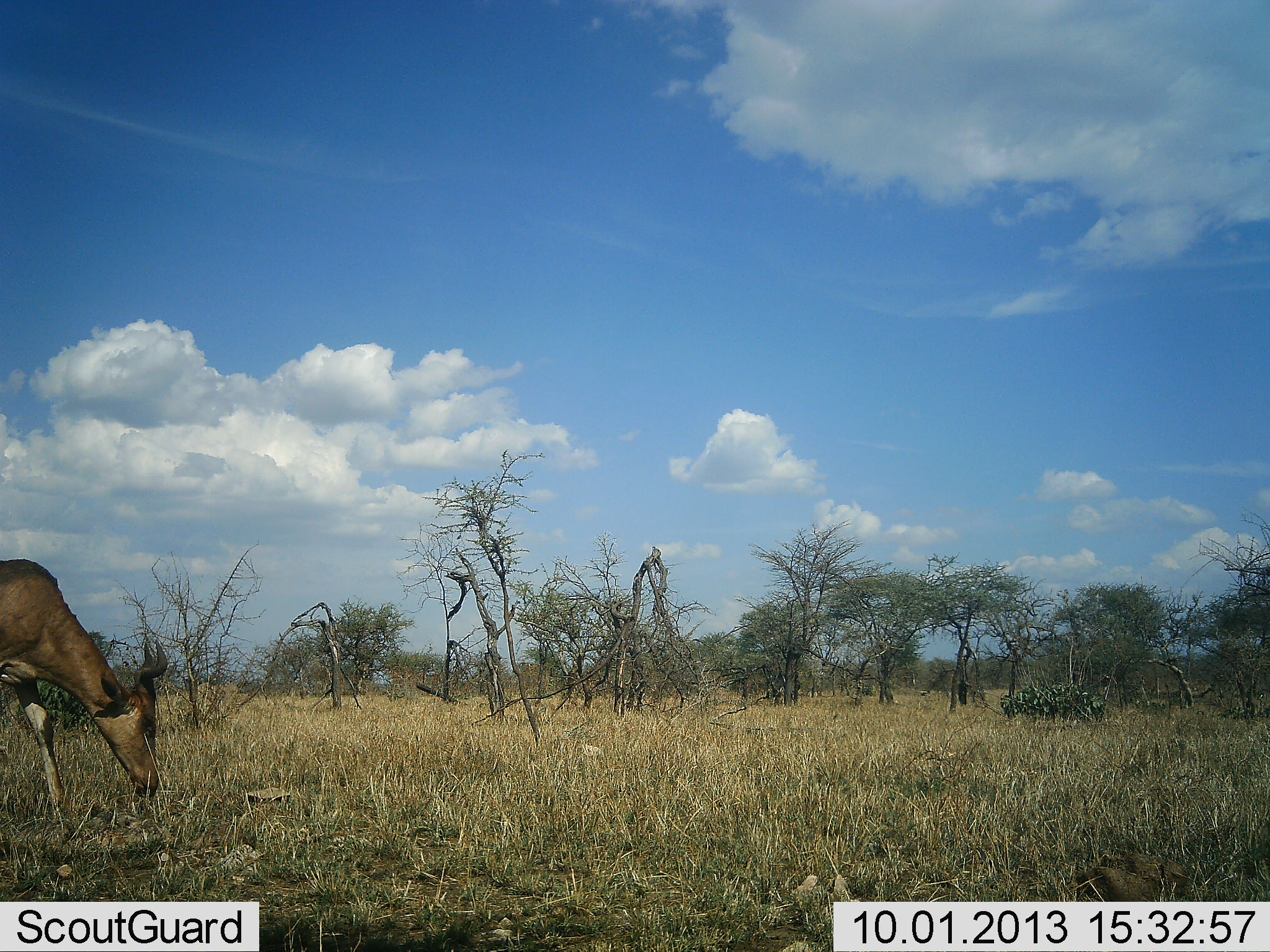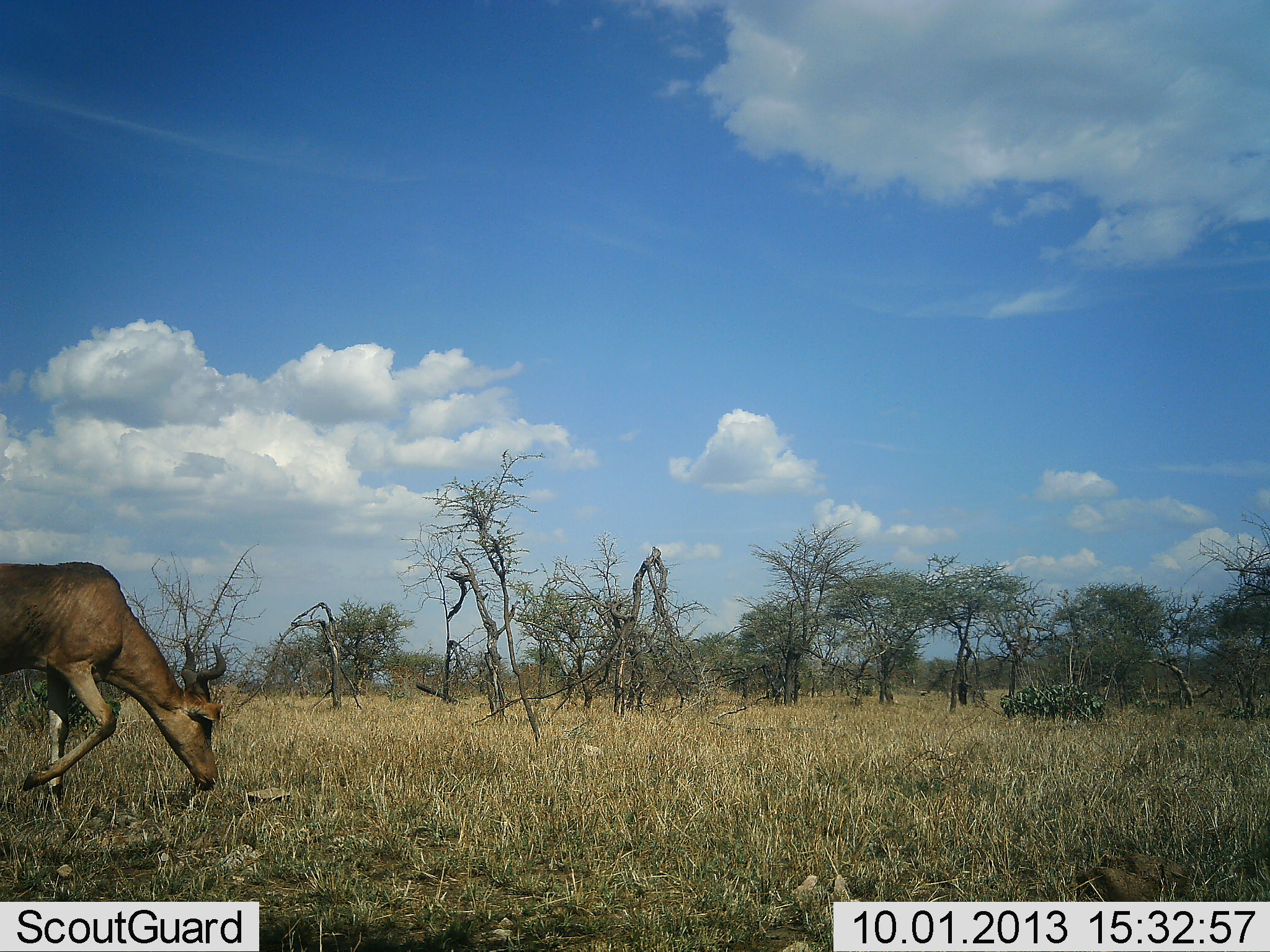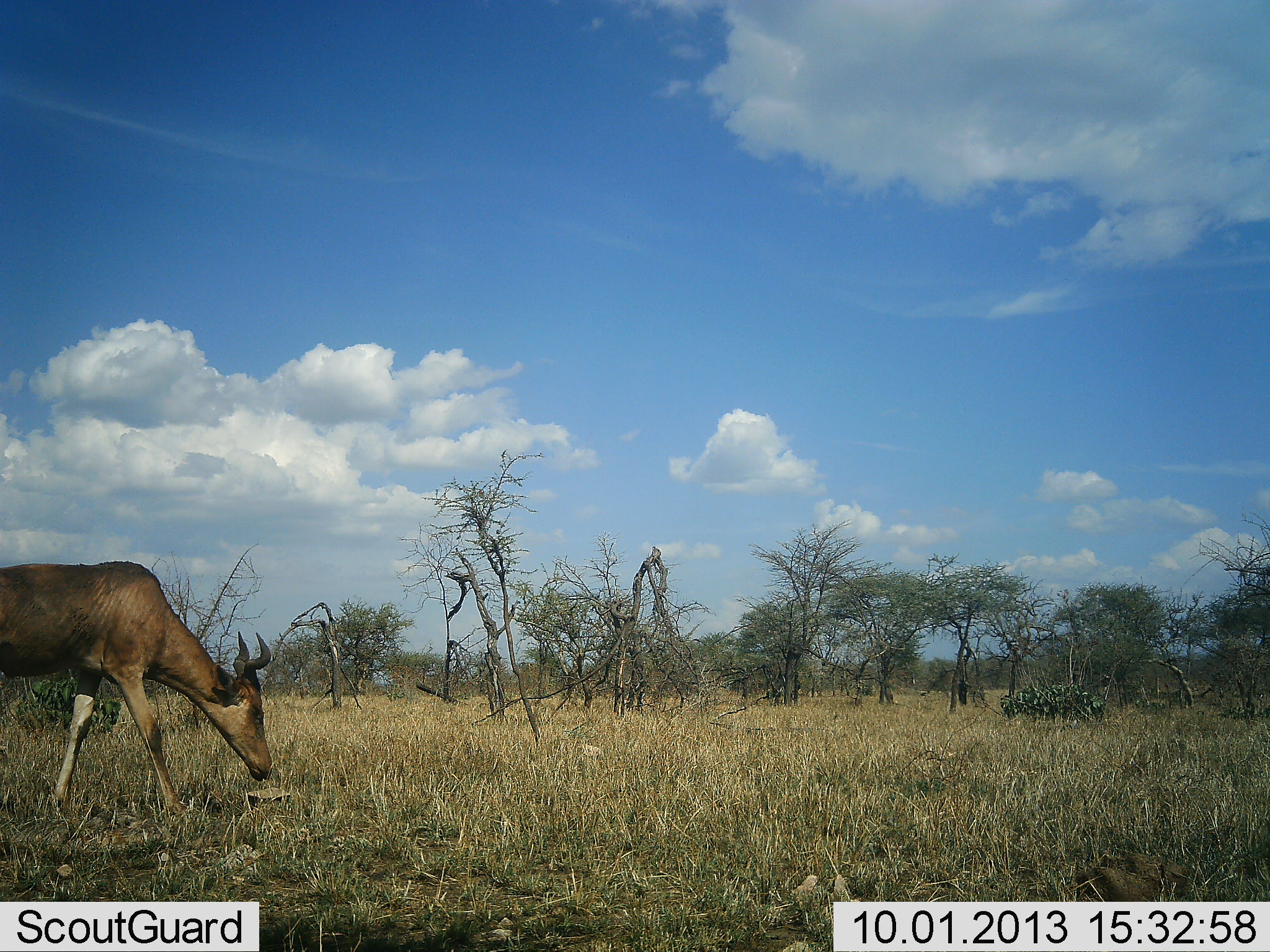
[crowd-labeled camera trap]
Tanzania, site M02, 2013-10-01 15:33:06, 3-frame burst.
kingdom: Animalia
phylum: Chordata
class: Mammalia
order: Artiodactyla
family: Bovidae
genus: Alcelaphus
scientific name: Alcelaphus buselaphus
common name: hartebeest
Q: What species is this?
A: Hartebeest (Alcelaphus buselaphus).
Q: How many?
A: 1.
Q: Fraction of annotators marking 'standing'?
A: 8%.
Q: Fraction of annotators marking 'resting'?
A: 0%.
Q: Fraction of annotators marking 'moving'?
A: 92%.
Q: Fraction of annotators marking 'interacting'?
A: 0%.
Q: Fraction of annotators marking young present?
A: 0%.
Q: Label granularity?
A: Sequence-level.